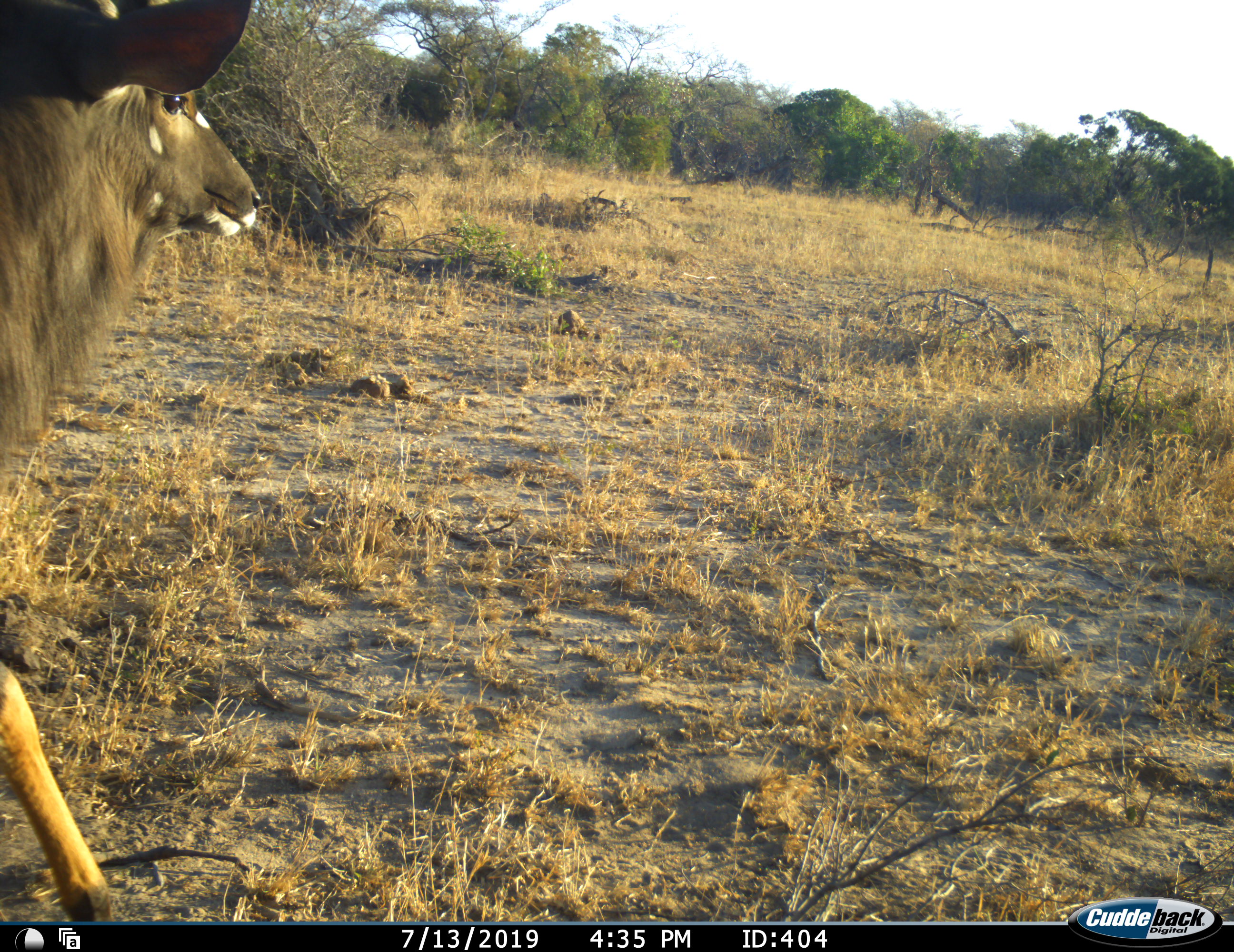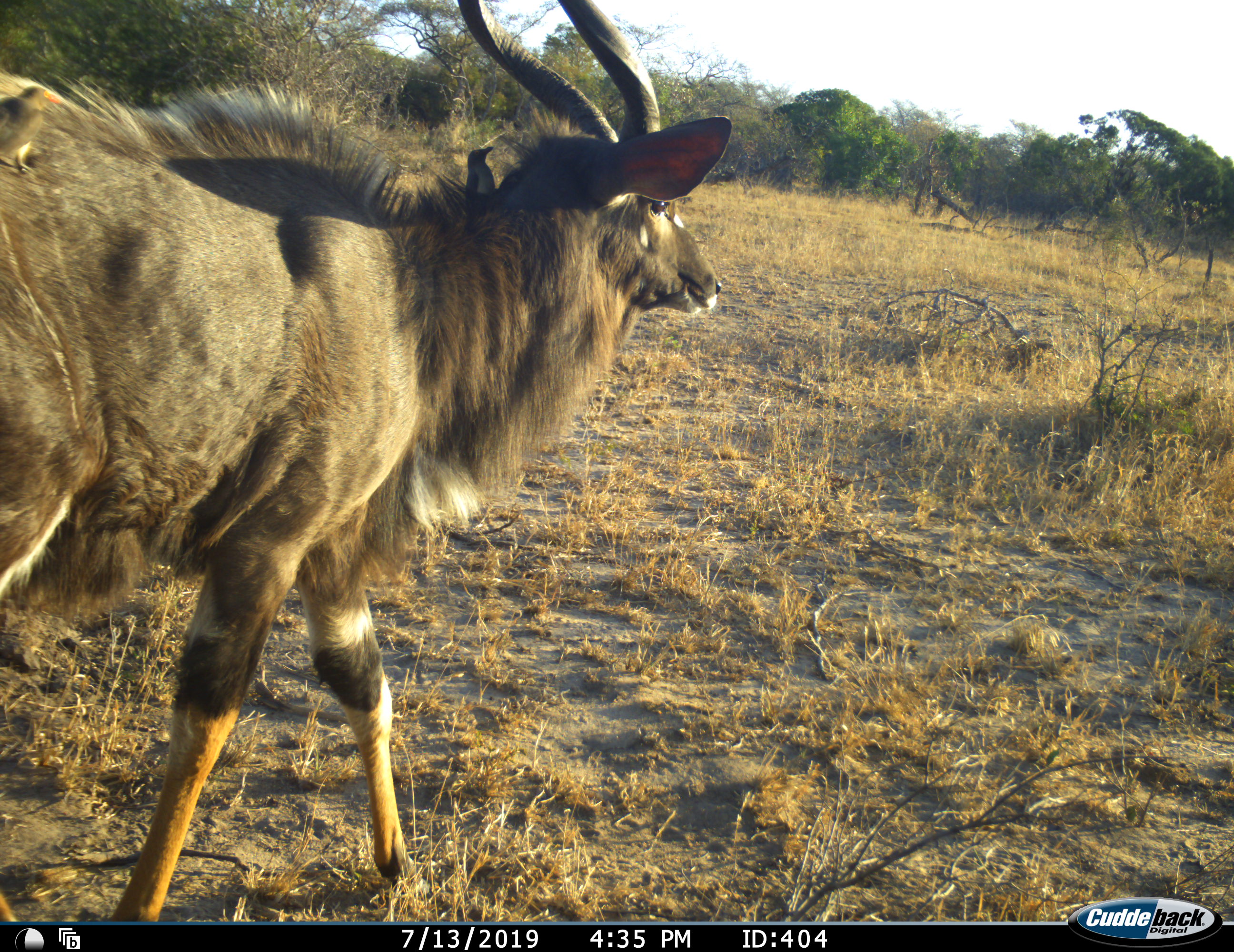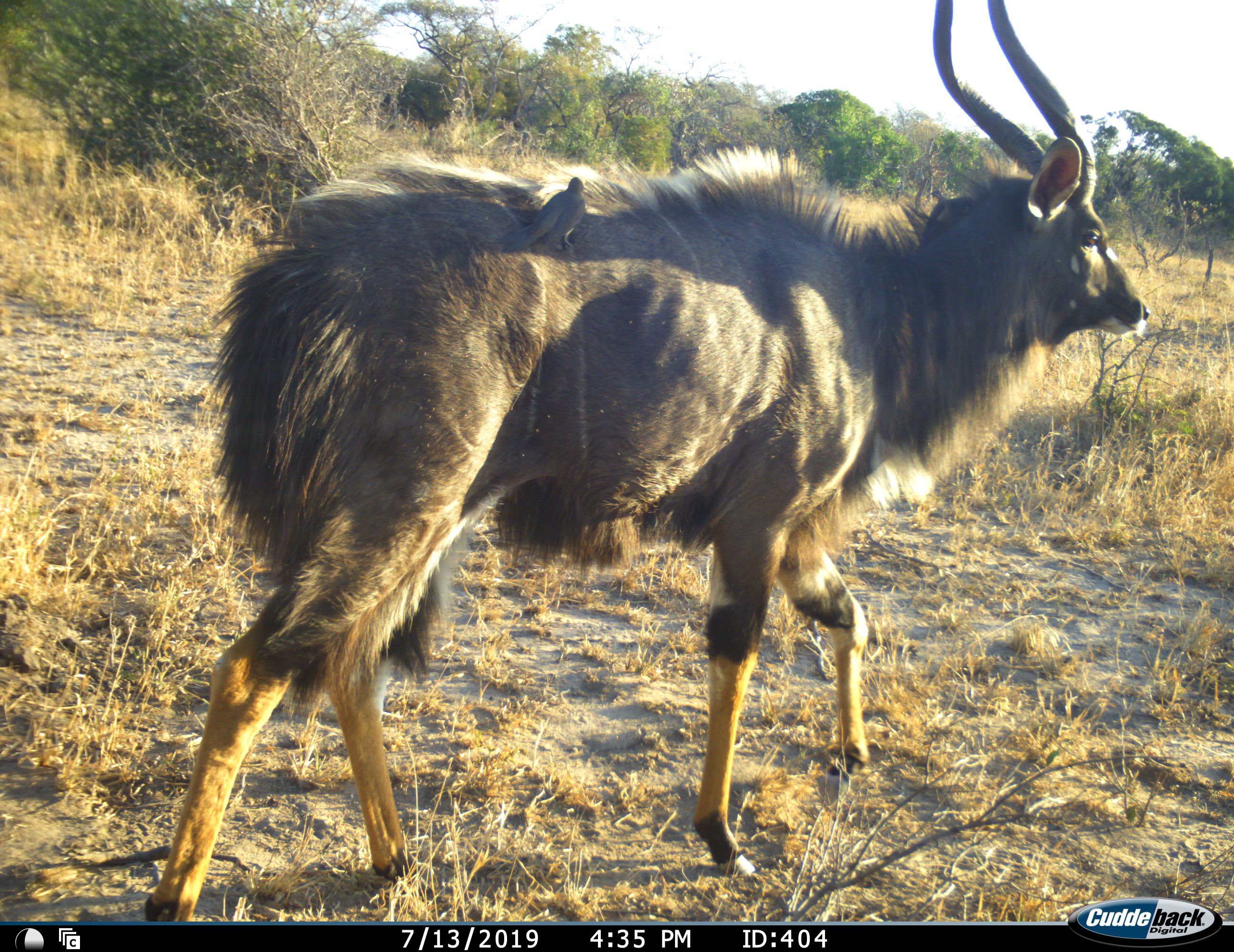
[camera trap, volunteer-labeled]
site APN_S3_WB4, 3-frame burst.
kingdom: Animalia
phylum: Chordata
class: Aves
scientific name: Aves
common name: bird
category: birdother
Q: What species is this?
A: Birdother (bird) (Aves).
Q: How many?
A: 1.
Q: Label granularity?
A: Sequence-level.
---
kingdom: Animalia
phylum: Chordata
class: Mammalia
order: Artiodactyla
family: Bovidae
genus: Tragelaphus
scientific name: Tragelaphus angasii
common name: nyala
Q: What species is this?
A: Nyala (Tragelaphus angasii).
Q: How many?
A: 1.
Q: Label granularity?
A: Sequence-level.